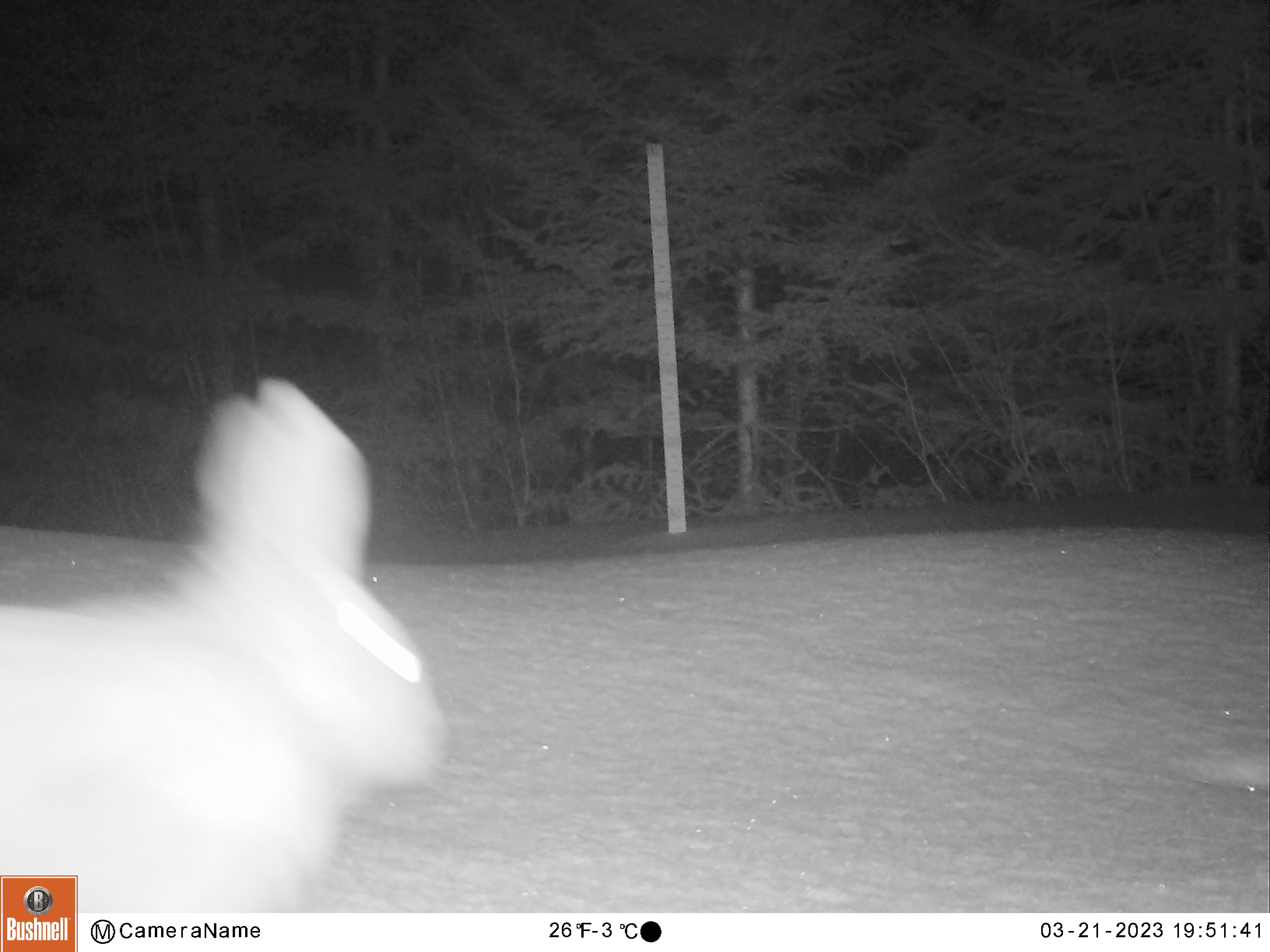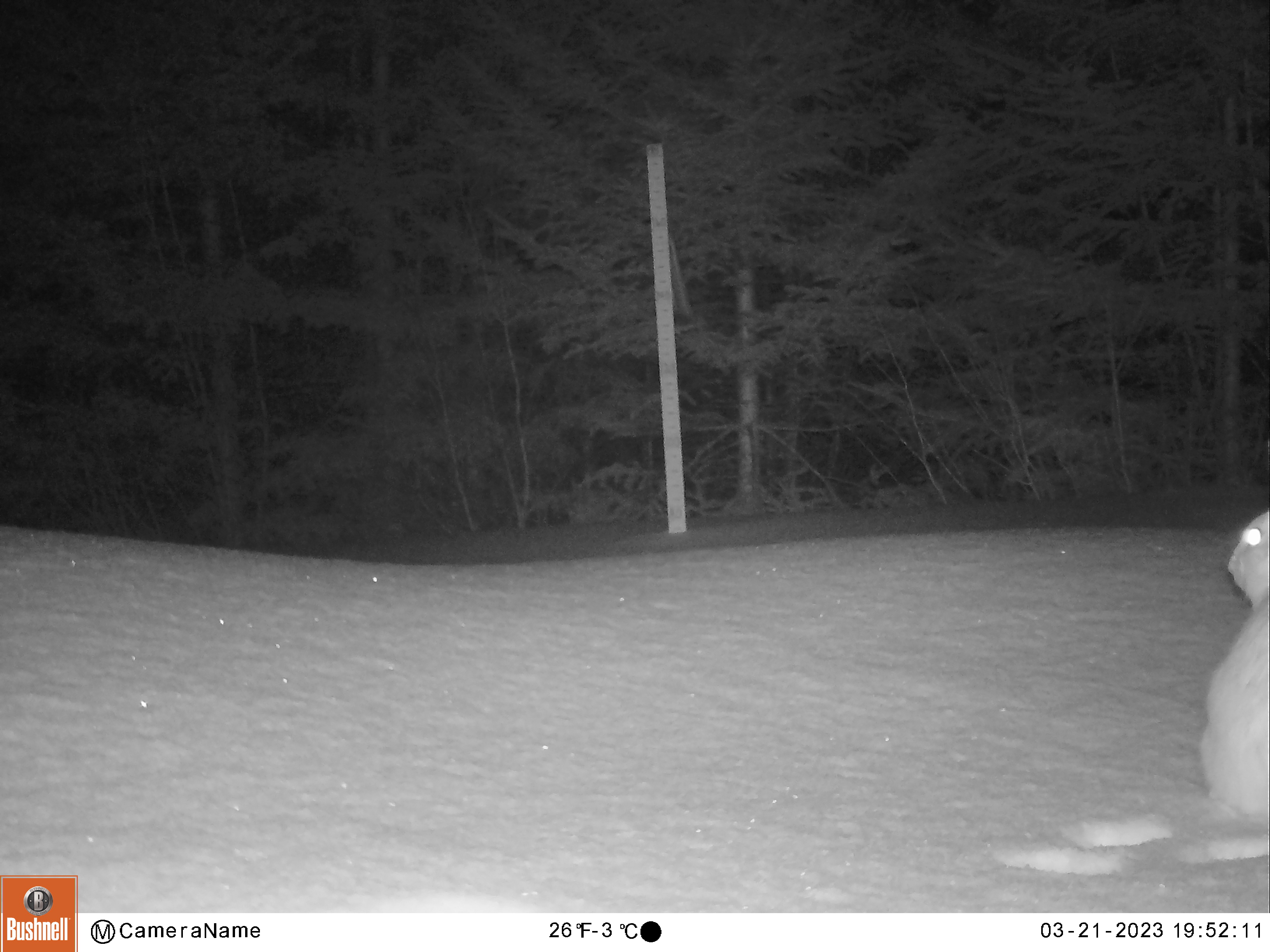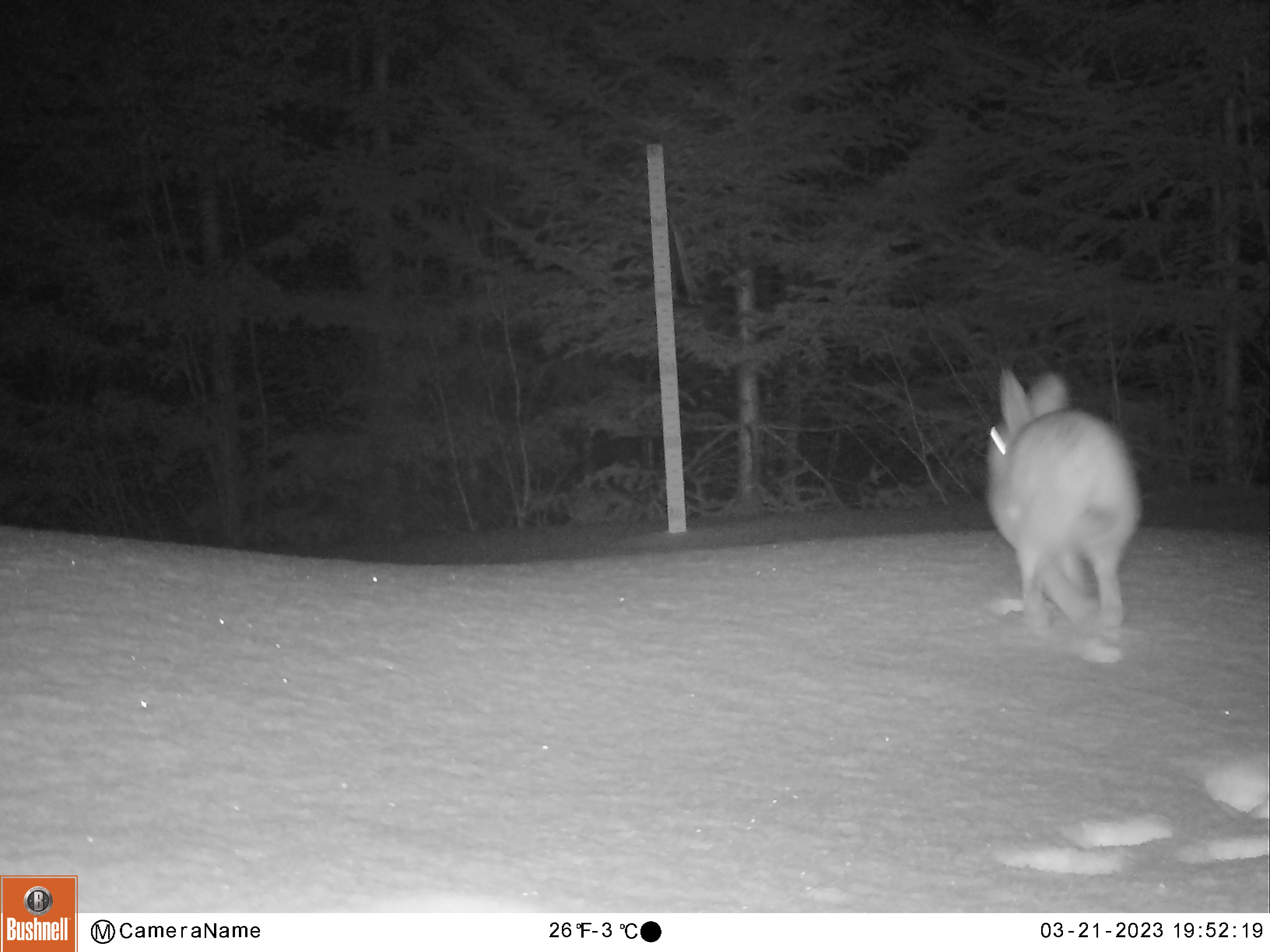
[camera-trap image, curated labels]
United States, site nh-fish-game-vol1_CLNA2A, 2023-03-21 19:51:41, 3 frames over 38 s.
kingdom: Animalia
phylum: Chordata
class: Mammalia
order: Lagomorpha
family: Leporidae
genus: Lepus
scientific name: Lepus americanus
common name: snowshoe hare